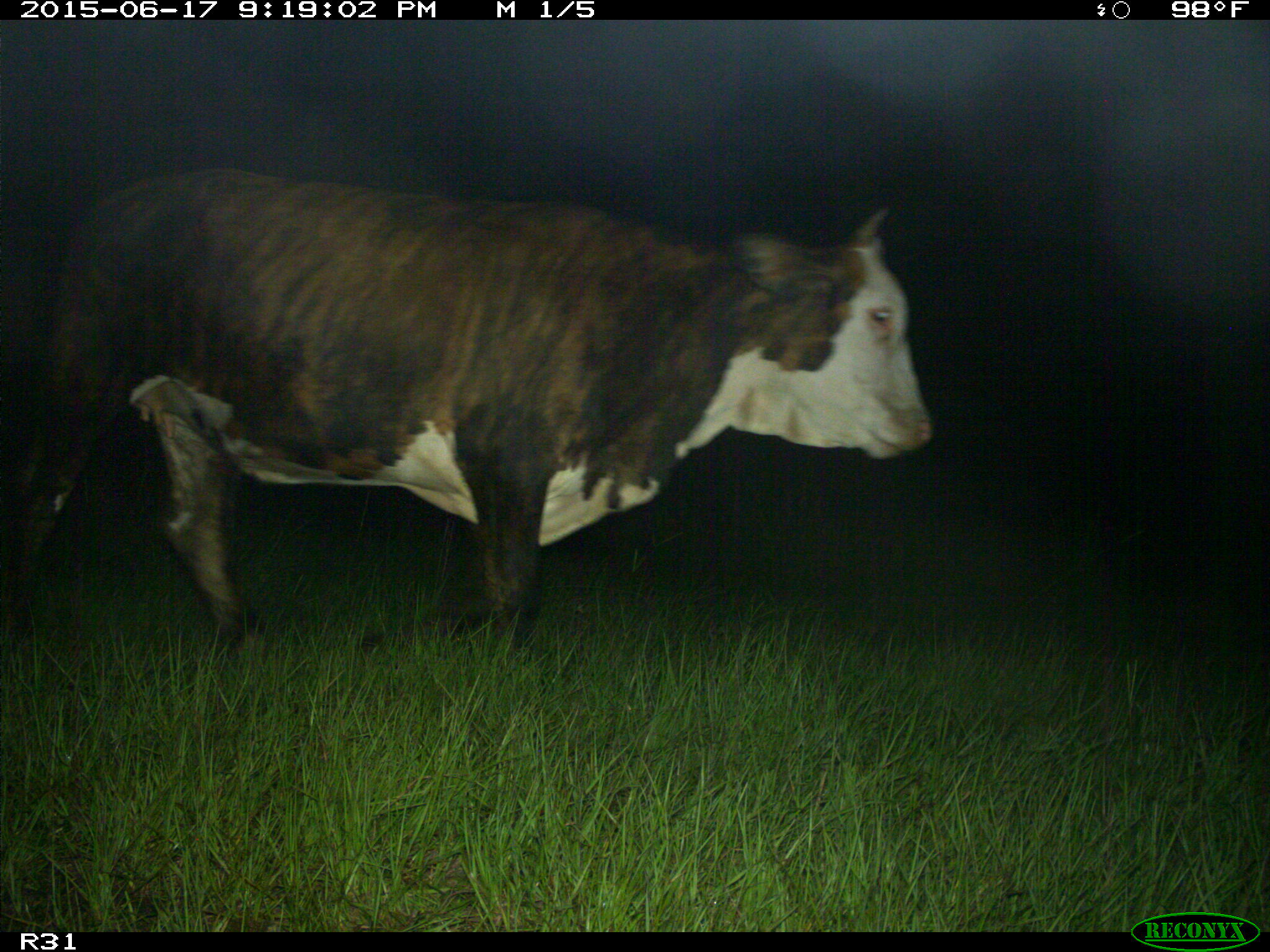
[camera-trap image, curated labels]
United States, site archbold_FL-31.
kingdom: Animalia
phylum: Chordata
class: Mammalia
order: Artiodactyla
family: Bovidae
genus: Bos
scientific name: Bos taurus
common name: domestic cow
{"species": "Bos taurus (domestic cow)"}